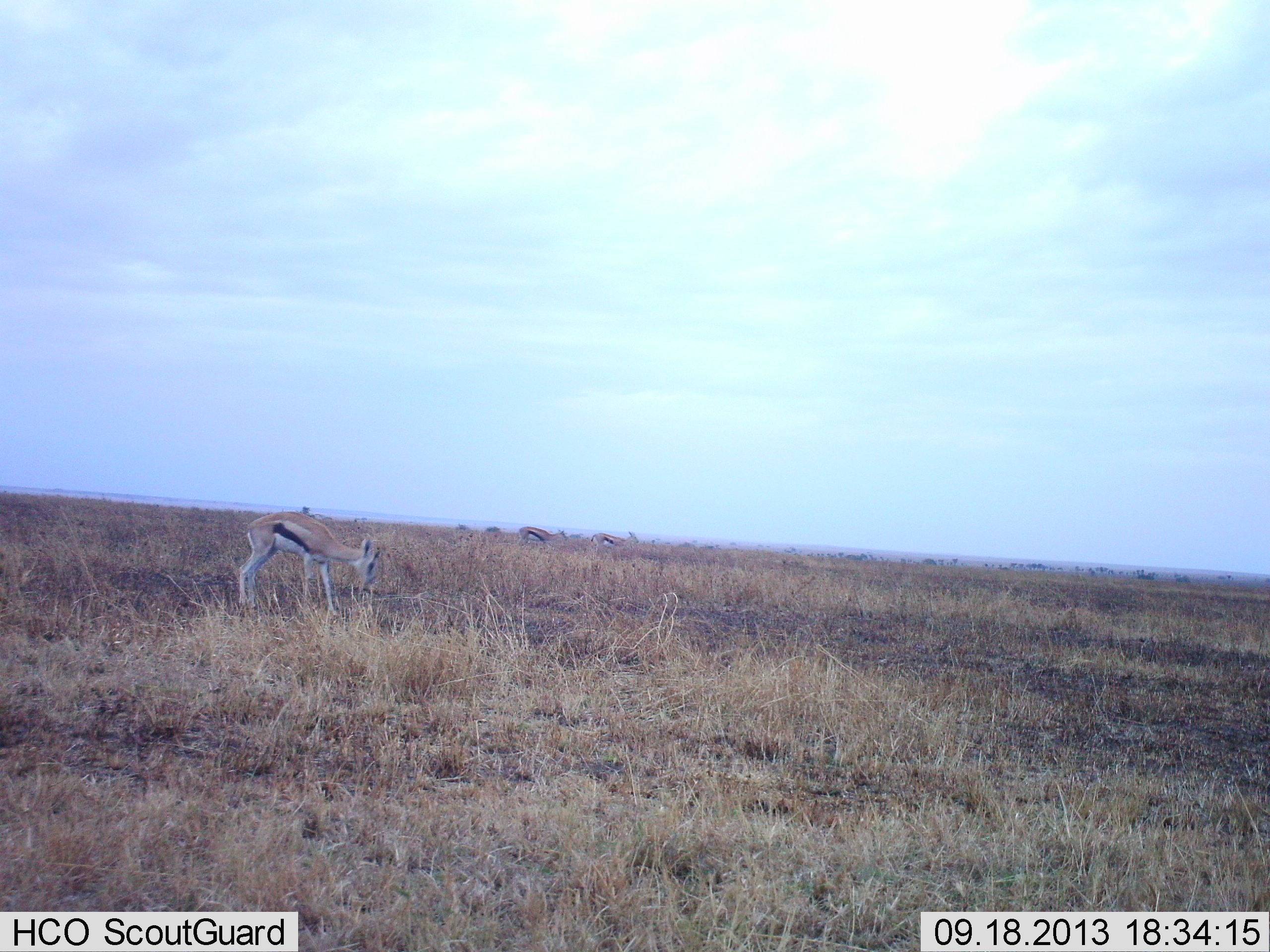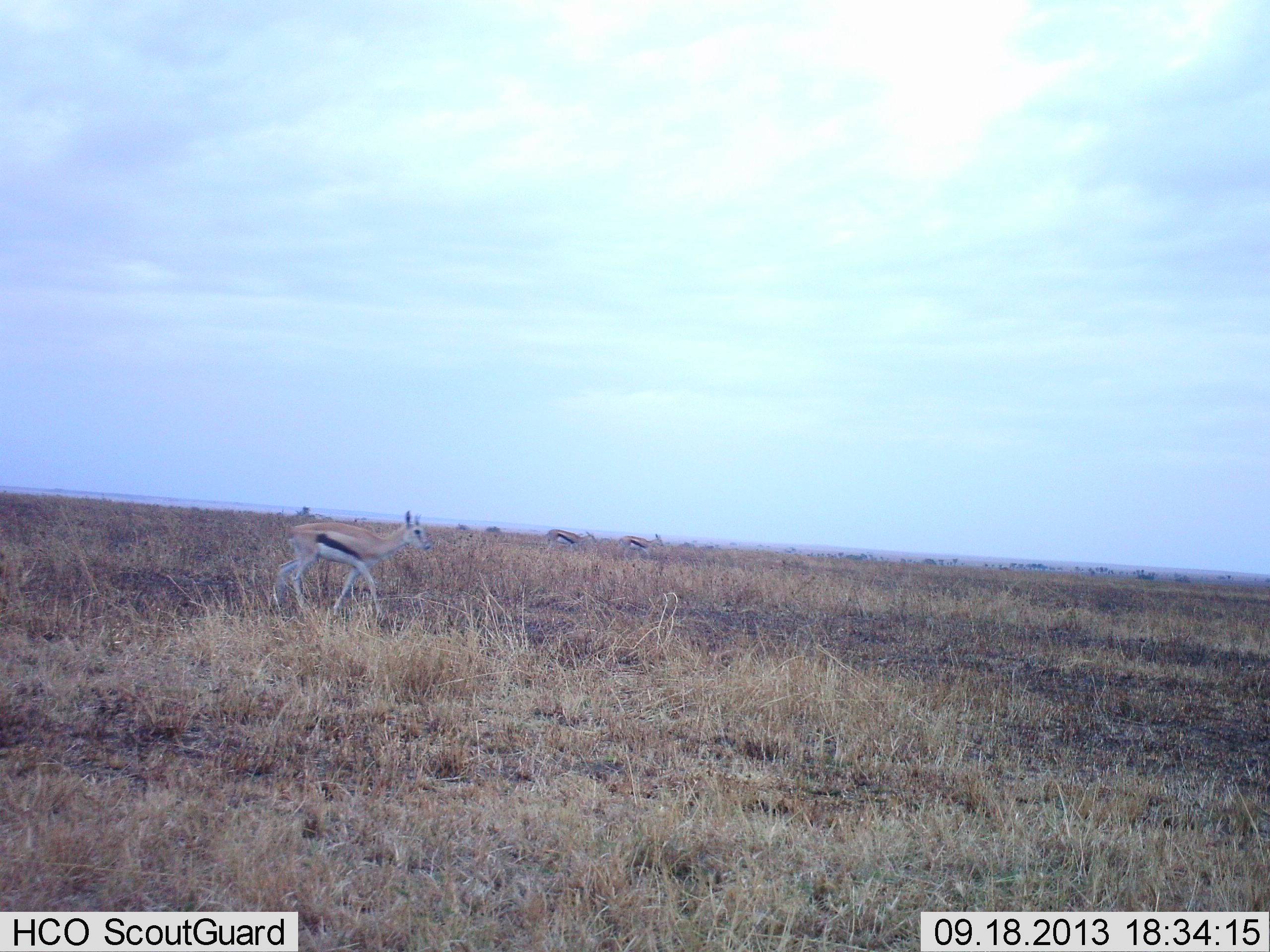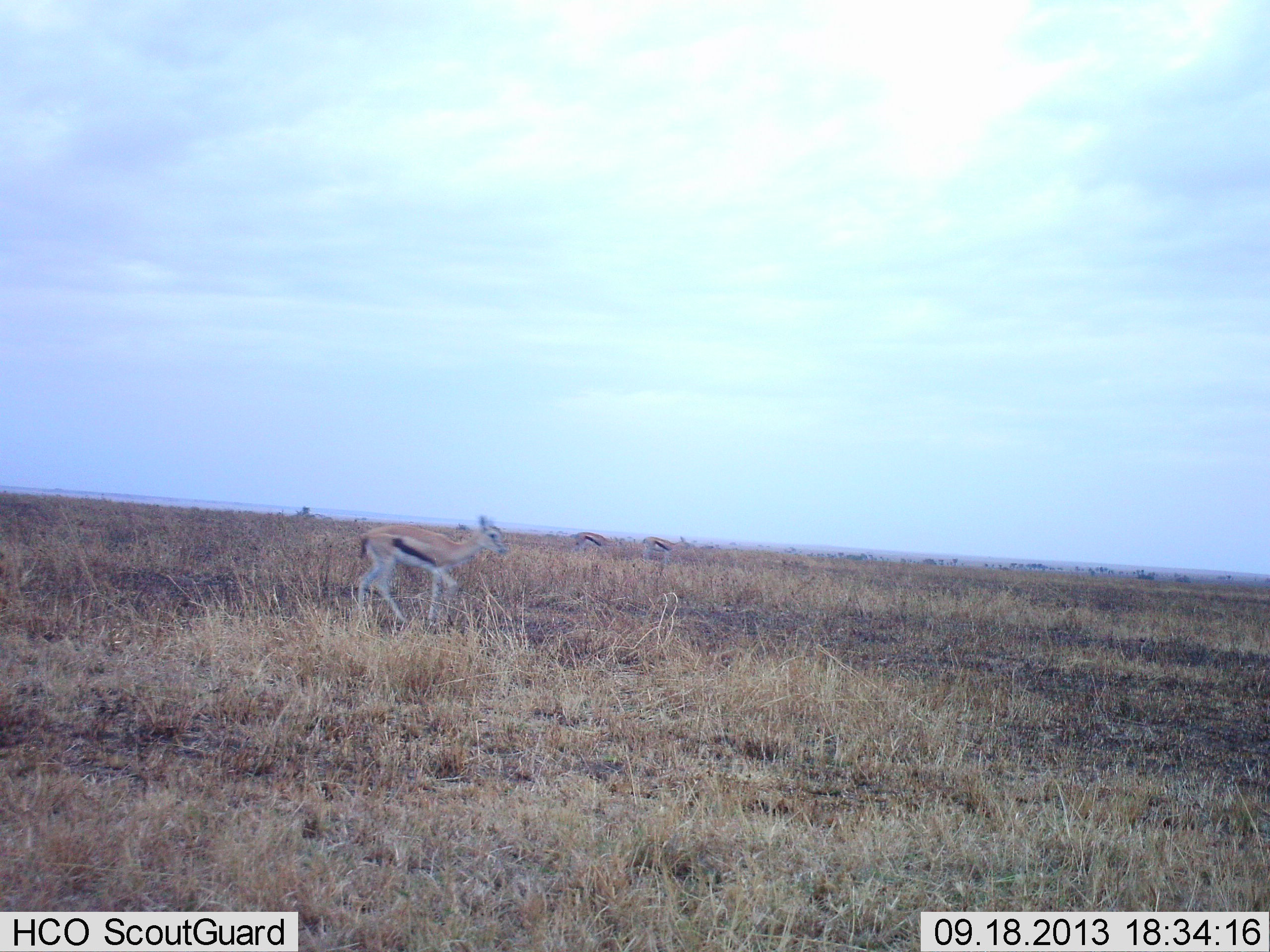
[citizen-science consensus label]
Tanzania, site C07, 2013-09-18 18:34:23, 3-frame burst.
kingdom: Animalia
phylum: Chordata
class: Mammalia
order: Artiodactyla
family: Bovidae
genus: Eudorcas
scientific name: Eudorcas thomsonii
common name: thomson's gazelle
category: gazellethomsons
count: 3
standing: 6%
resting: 0%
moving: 94%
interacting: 0%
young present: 11%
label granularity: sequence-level